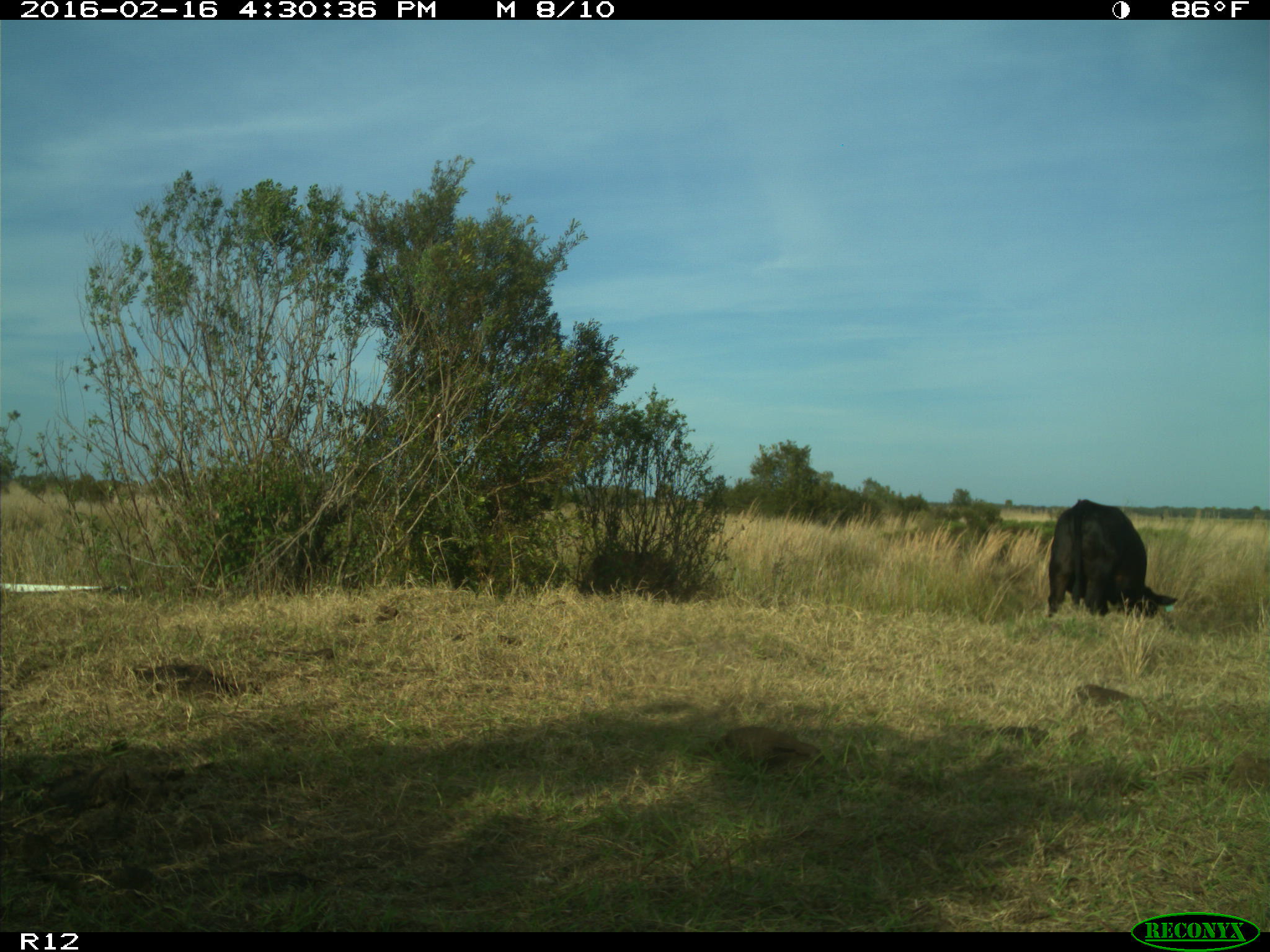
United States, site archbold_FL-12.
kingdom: Animalia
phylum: Chordata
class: Mammalia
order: Artiodactyla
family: Bovidae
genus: Bos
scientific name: Bos taurus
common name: domestic cow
Bos taurus (domestic cow).